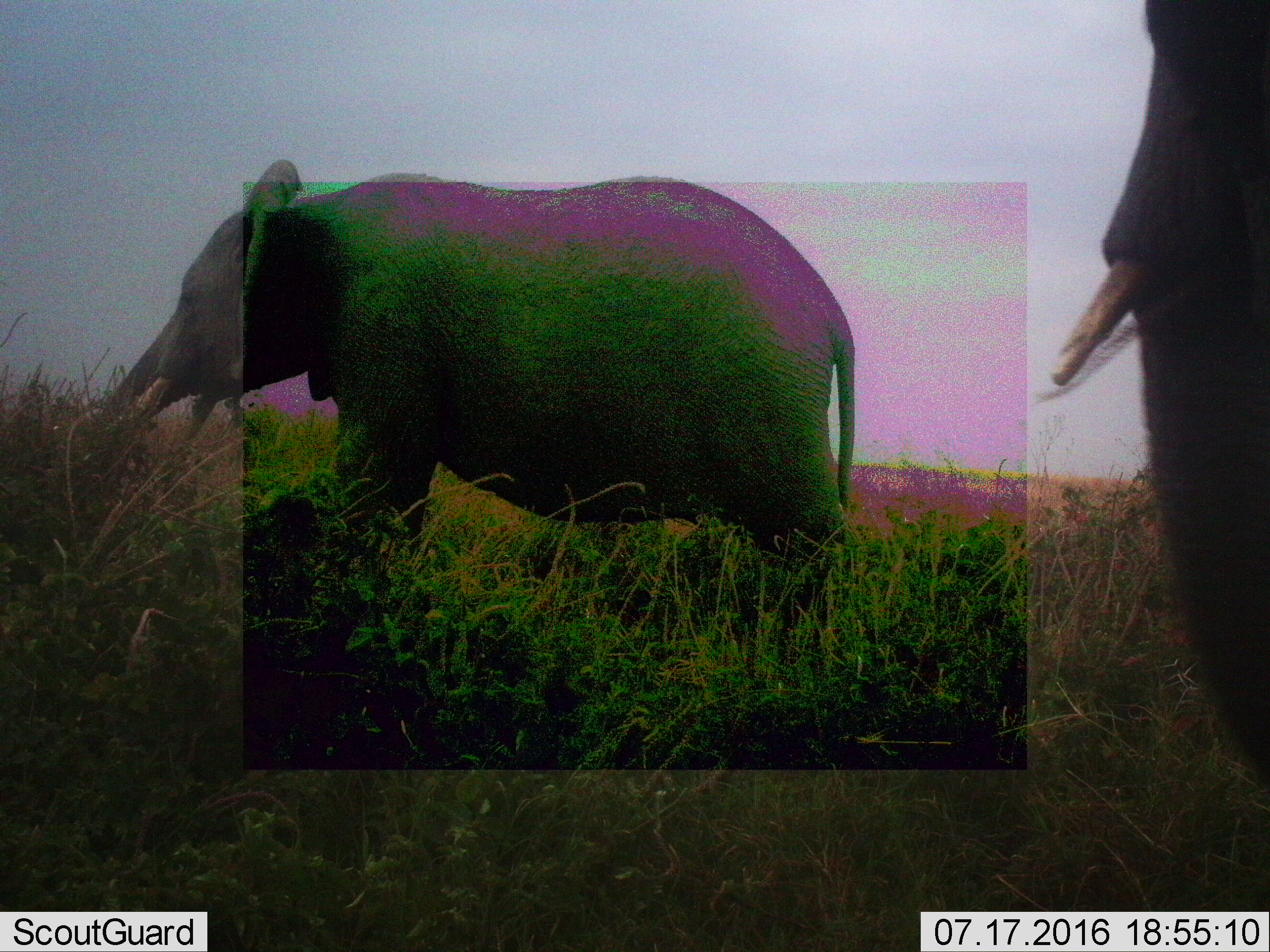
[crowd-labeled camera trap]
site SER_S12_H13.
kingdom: Animalia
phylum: Chordata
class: Mammalia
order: Proboscidea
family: Elephantidae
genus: Loxodonta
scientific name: Loxodonta africana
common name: african bush elephant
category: elephant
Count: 2.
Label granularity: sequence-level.